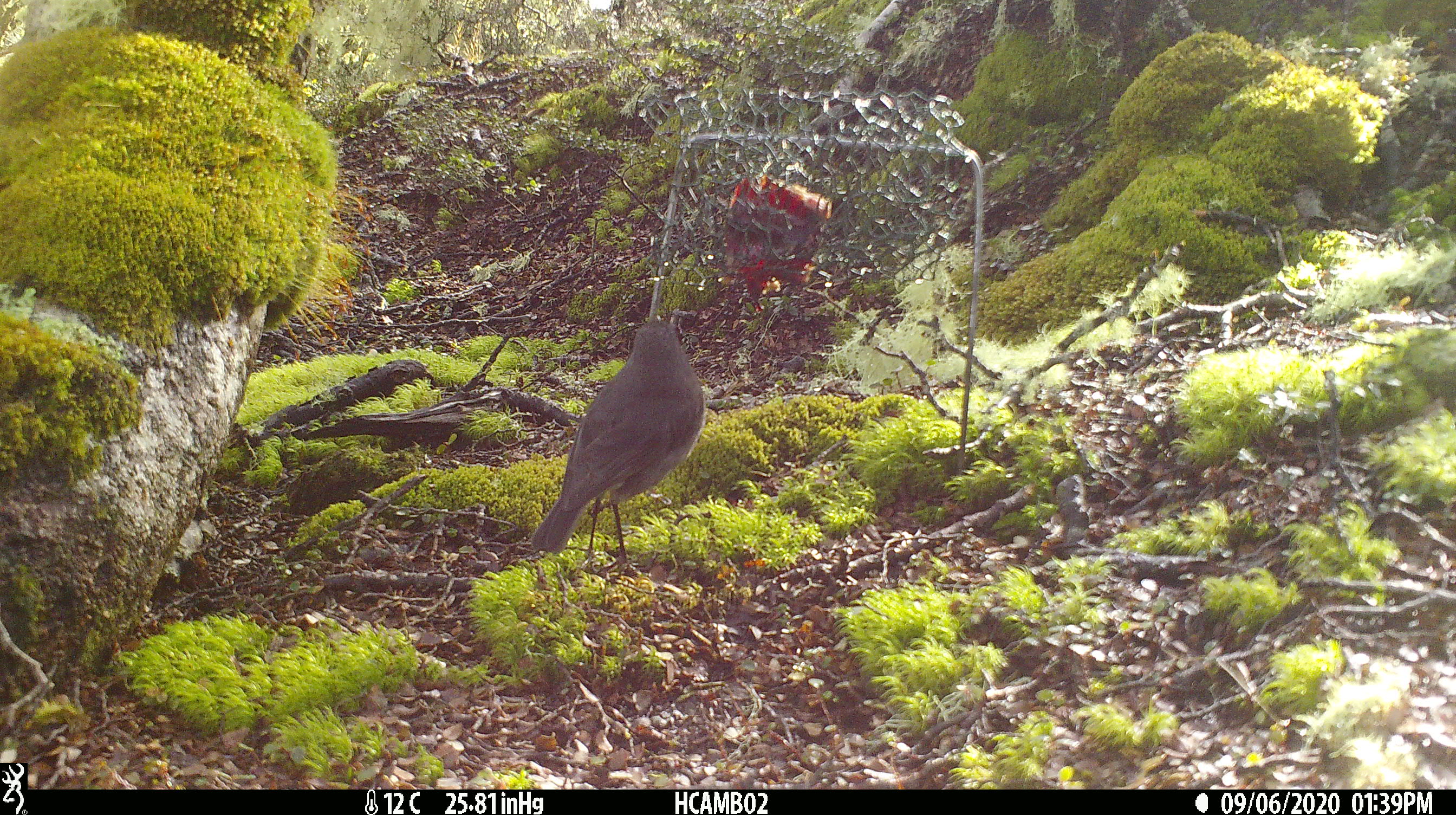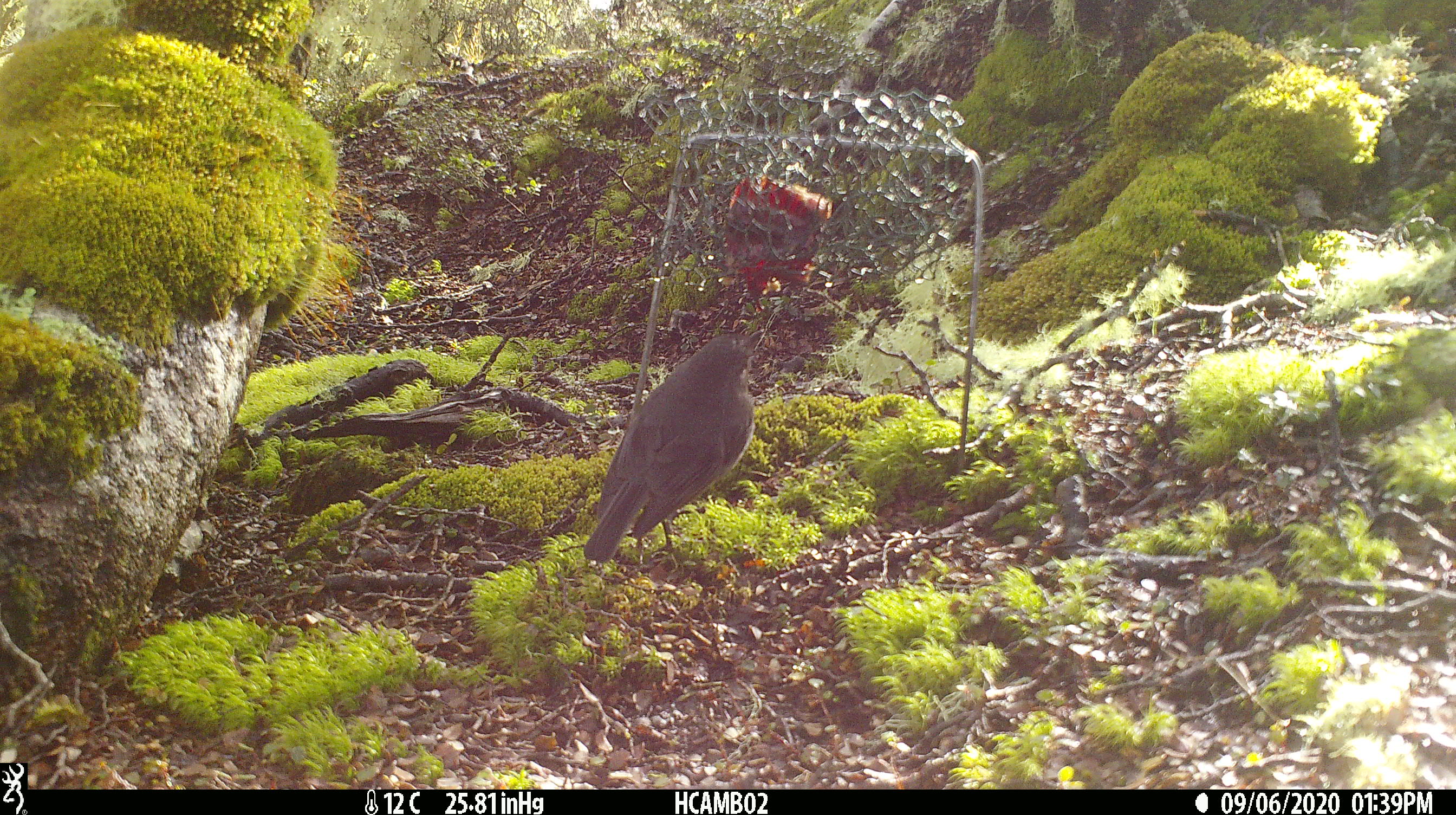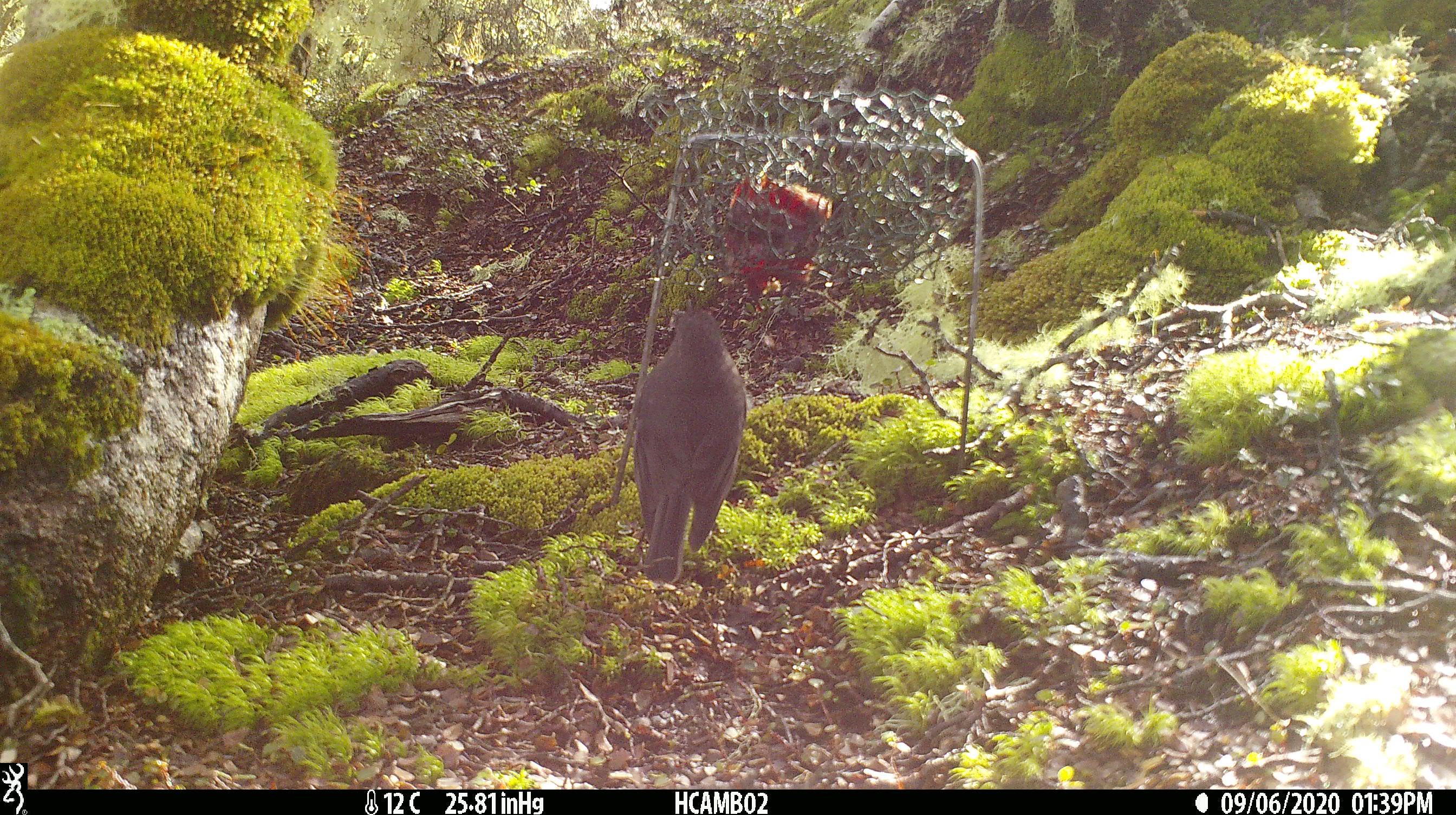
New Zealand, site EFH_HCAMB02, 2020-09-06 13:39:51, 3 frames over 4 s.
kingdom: Animalia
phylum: Chordata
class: Aves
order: Passeriformes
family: Petroicidae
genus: Petroica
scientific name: Petroica australis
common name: new zealand robin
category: robin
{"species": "robin (new zealand robin) (Petroica australis)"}